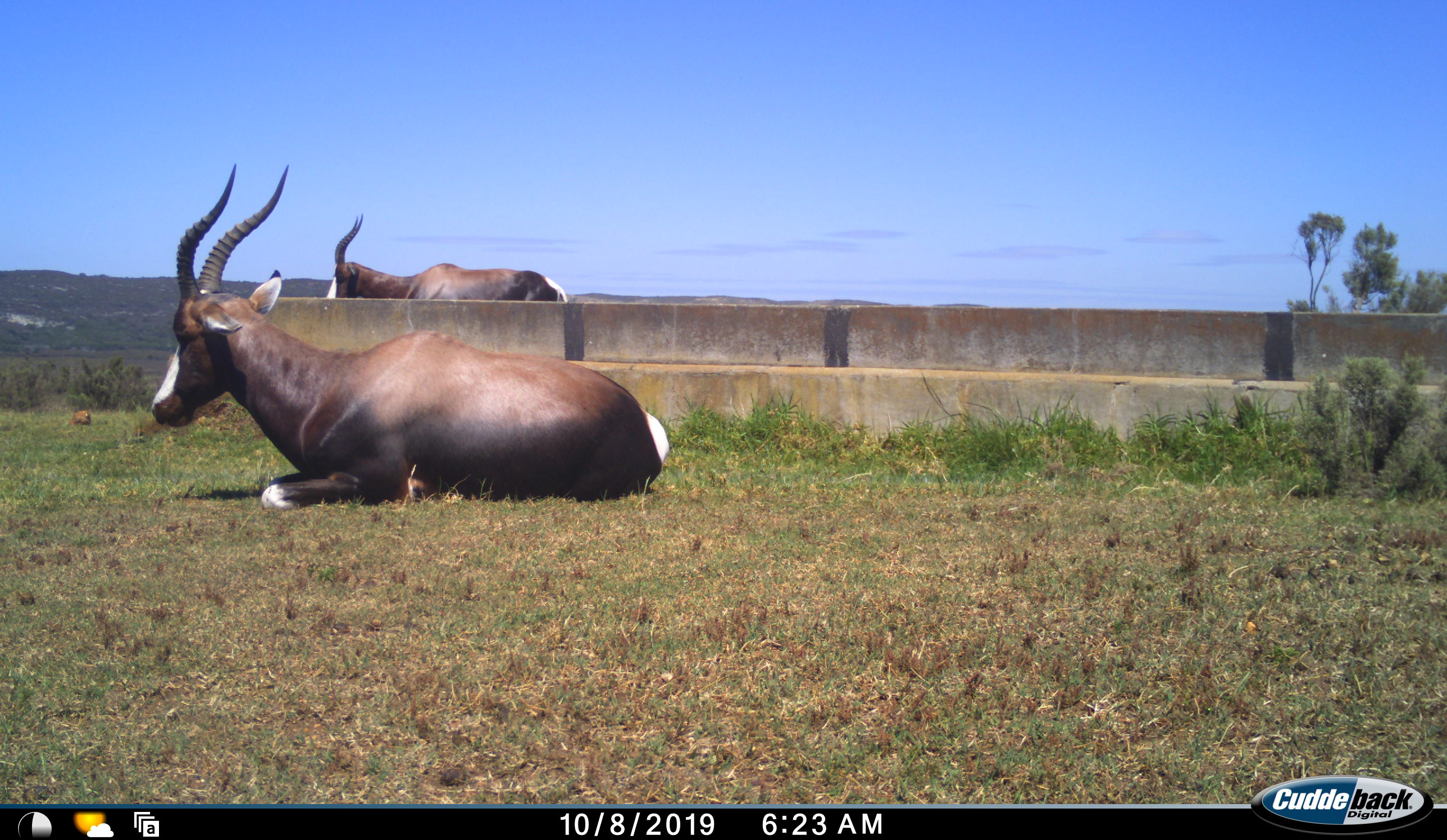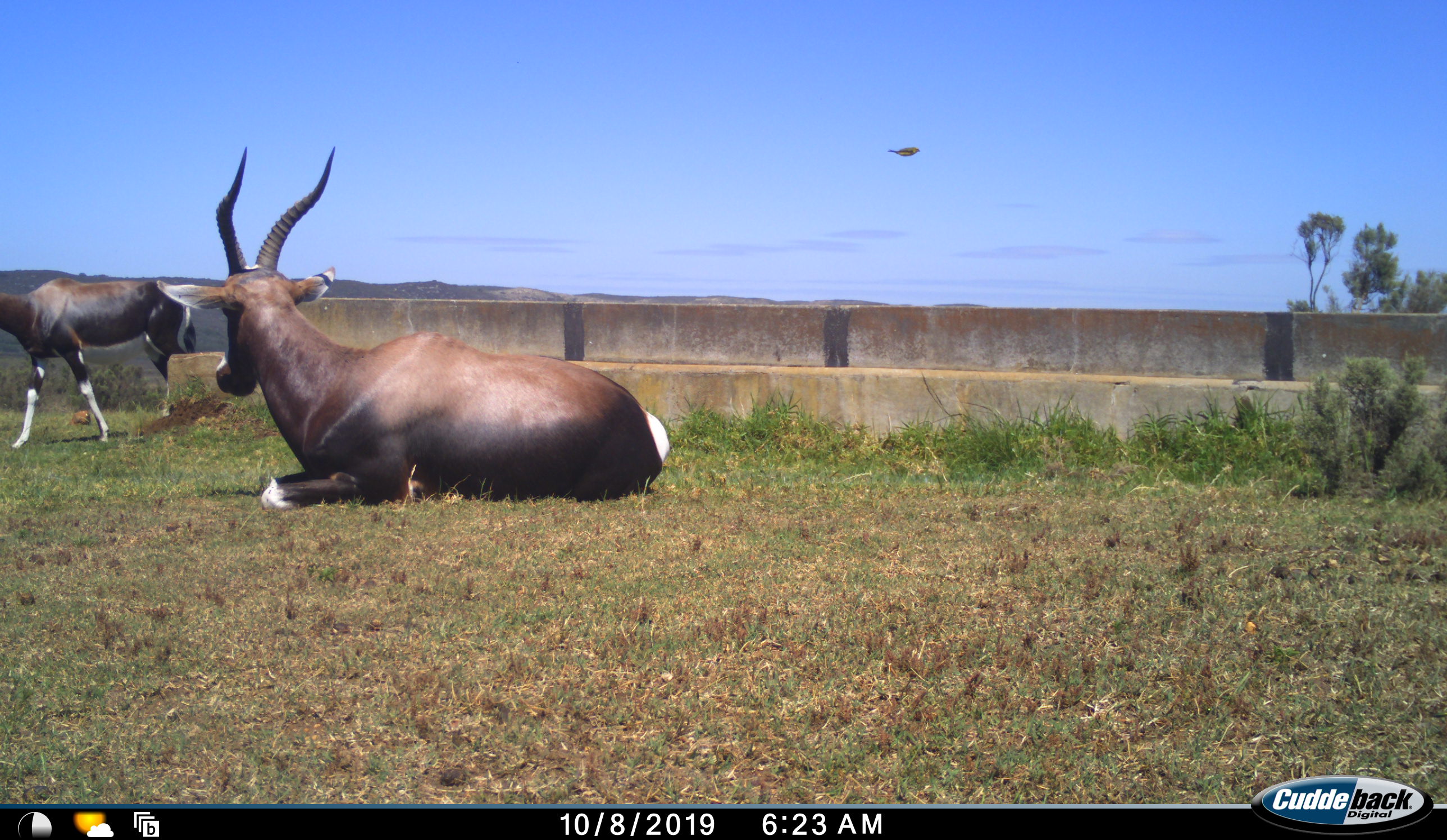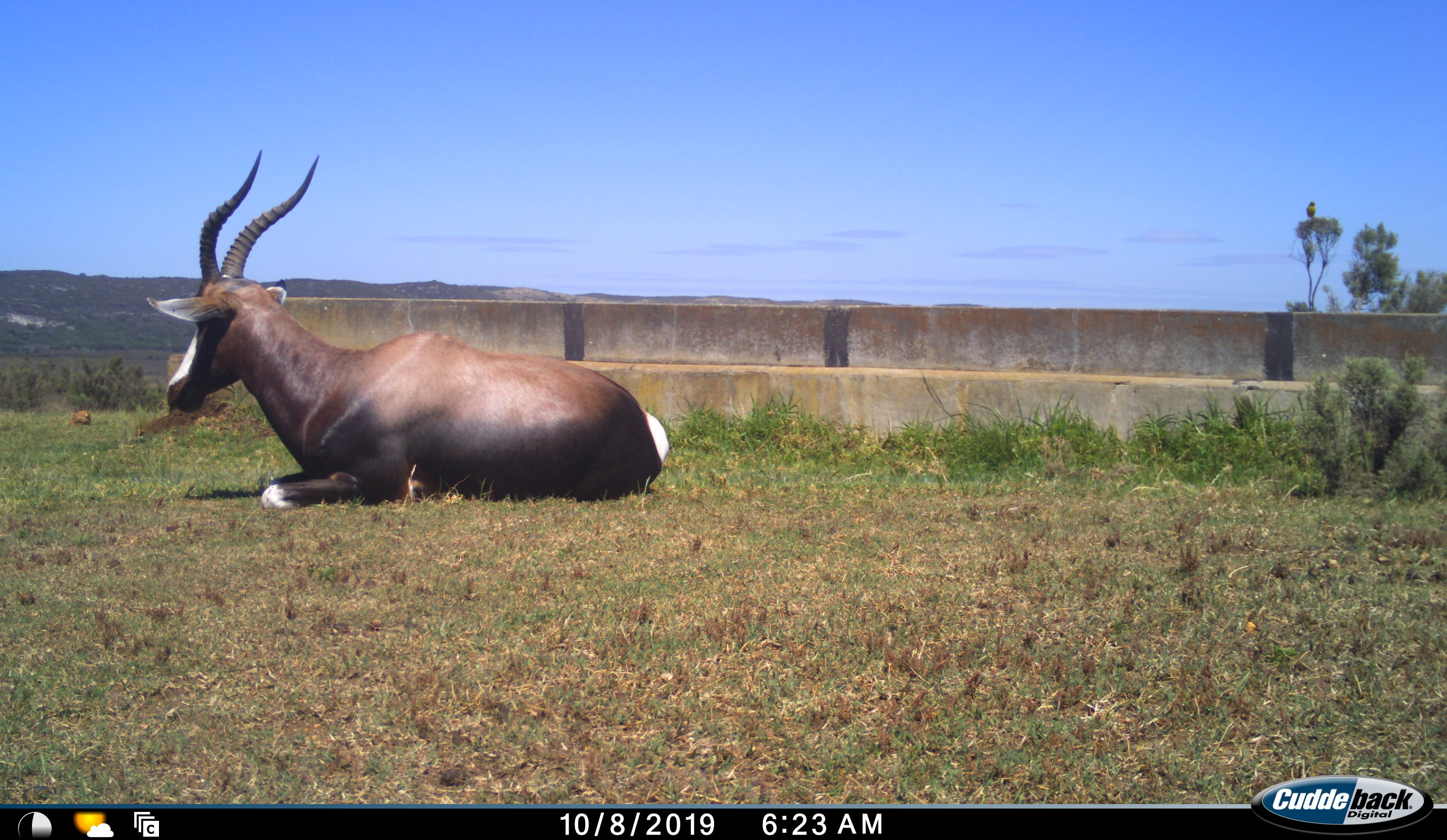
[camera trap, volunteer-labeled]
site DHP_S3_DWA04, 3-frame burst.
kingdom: Animalia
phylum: Chordata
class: Mammalia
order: Artiodactyla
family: Bovidae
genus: Damaliscus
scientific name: Damaliscus pygargus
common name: bontebok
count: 2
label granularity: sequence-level